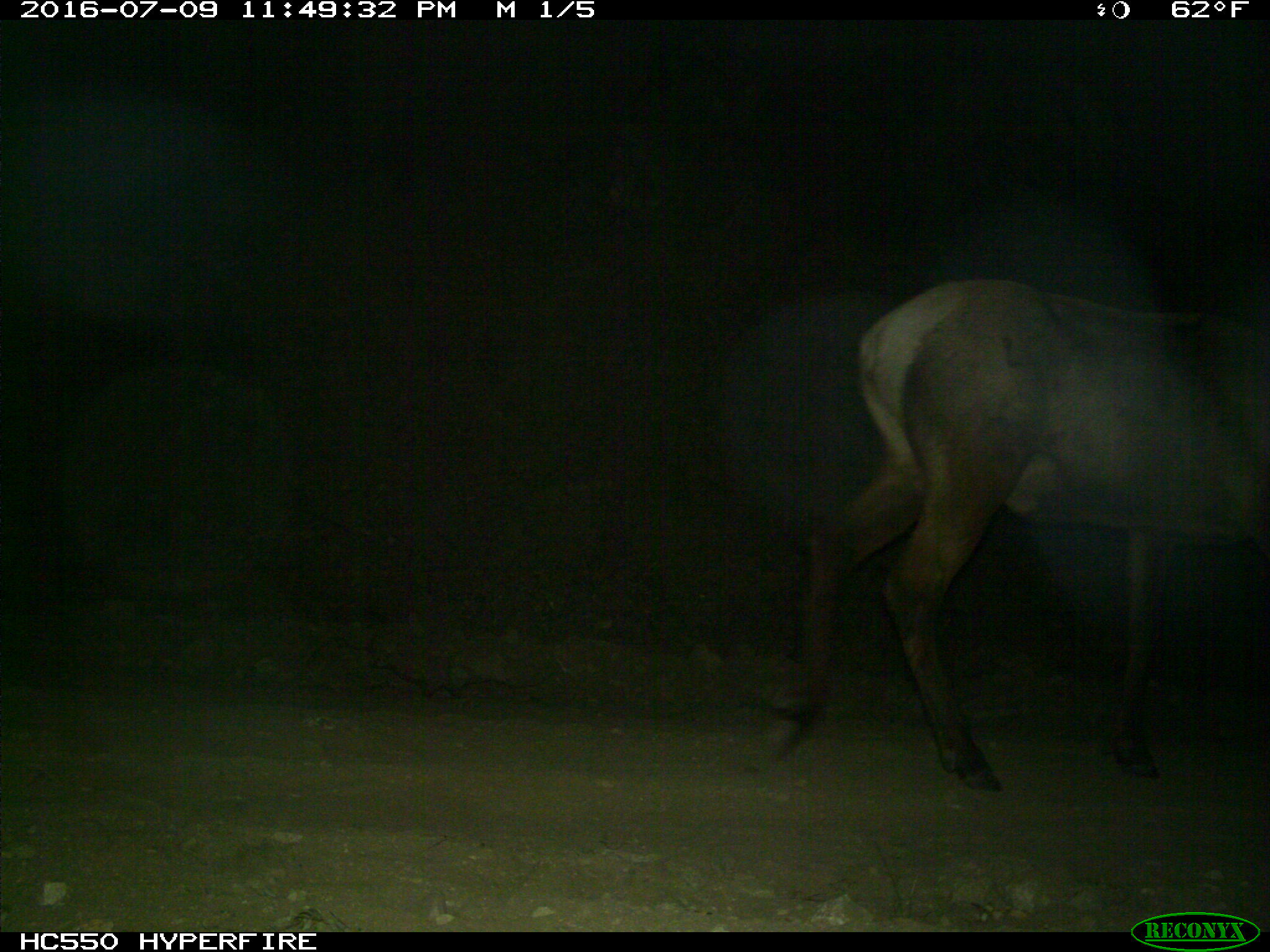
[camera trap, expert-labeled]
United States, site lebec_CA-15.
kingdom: Animalia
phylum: Chordata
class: Mammalia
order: Artiodactyla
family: Cervidae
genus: Cervus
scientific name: Cervus canadensis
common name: elk